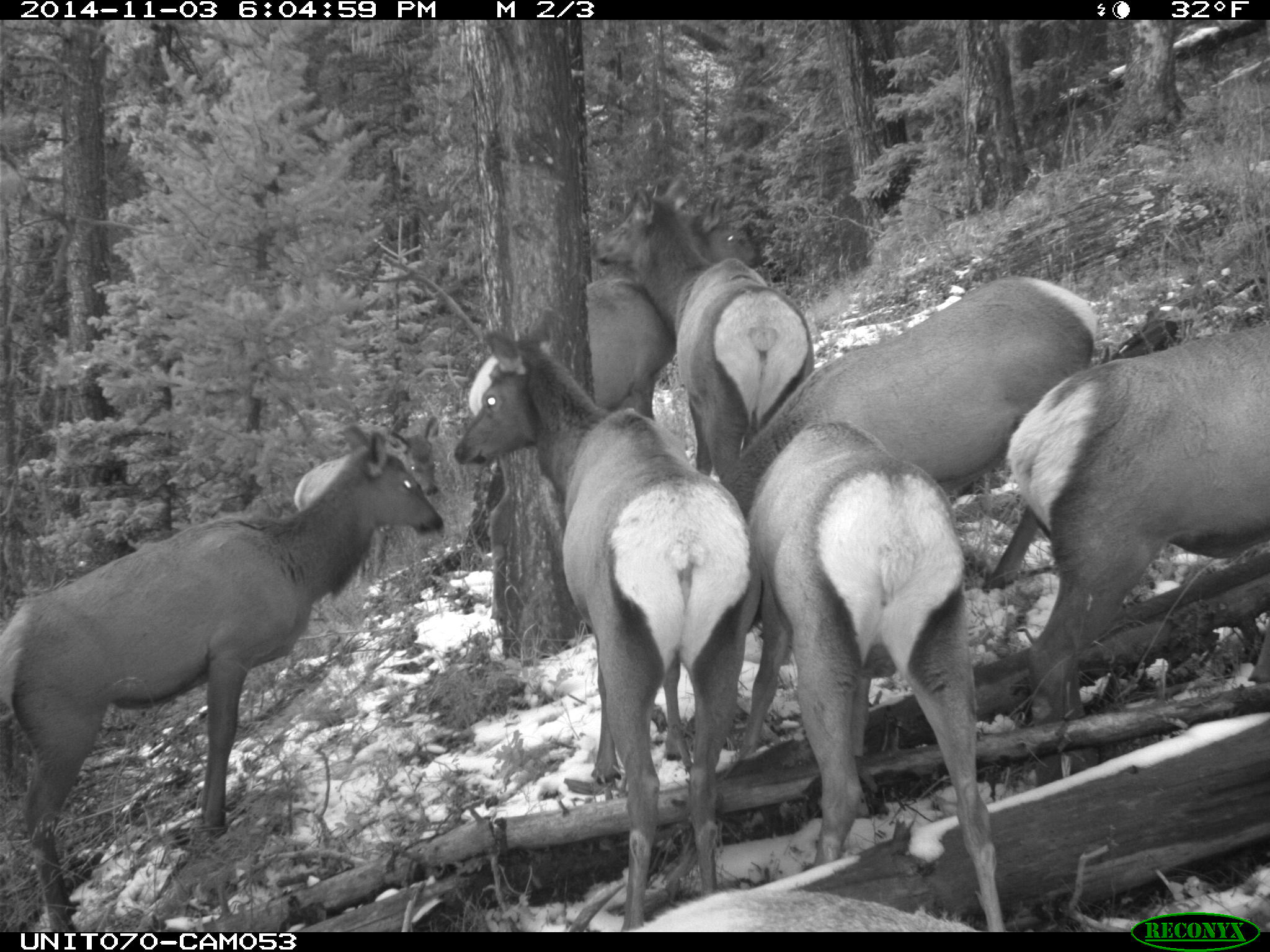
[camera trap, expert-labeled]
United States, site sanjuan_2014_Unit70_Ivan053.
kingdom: Animalia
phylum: Chordata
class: Mammalia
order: Artiodactyla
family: Cervidae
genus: Cervus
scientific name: Cervus elaphus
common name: red deer